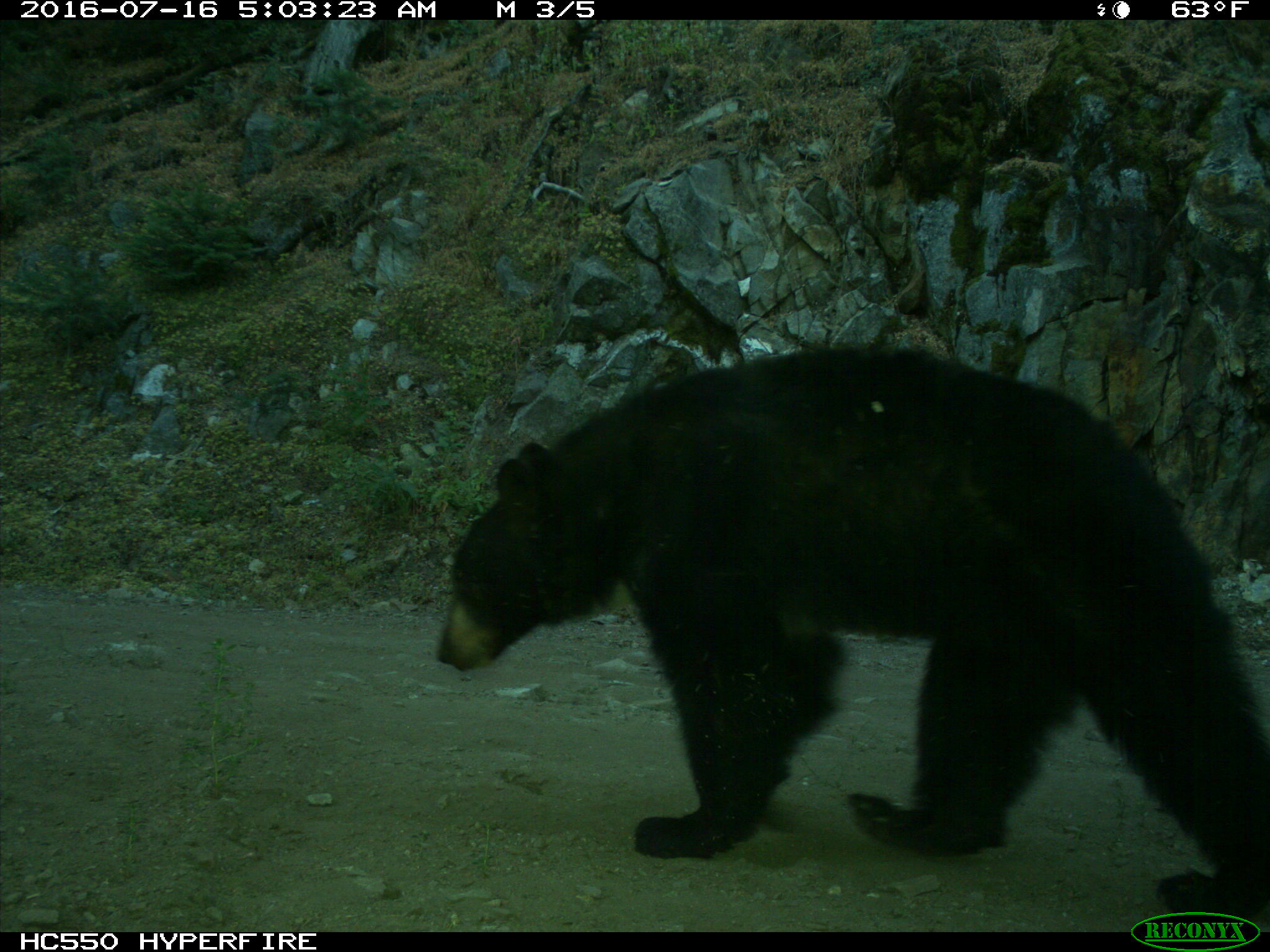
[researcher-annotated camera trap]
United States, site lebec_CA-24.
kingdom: Animalia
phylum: Chordata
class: Mammalia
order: Carnivora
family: Ursidae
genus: Ursus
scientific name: Ursus americanus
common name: american black bear